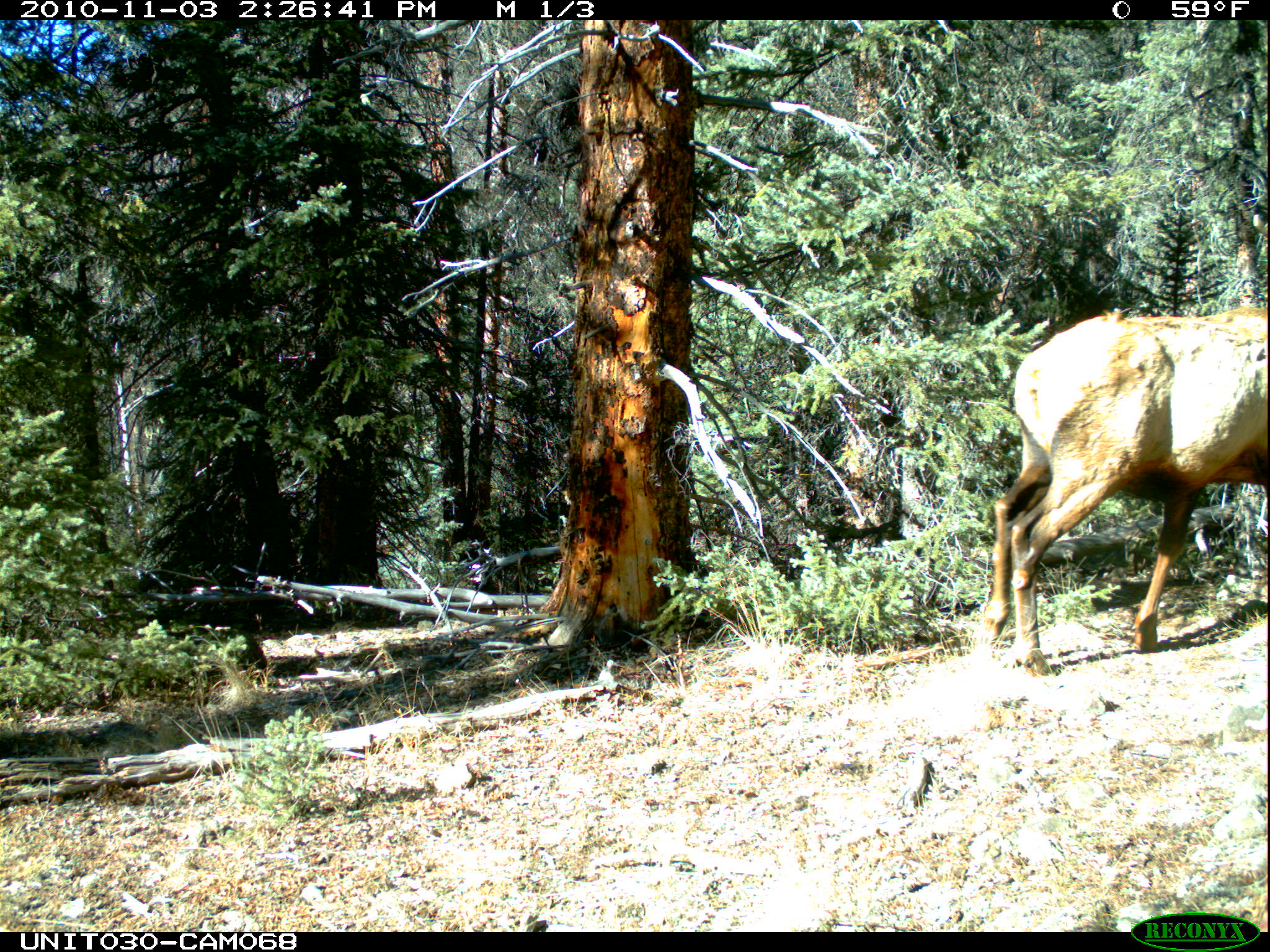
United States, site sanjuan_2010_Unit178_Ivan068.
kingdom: Animalia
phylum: Chordata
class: Mammalia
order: Artiodactyla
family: Cervidae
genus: Cervus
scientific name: Cervus elaphus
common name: red deer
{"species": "Cervus elaphus (red deer)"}